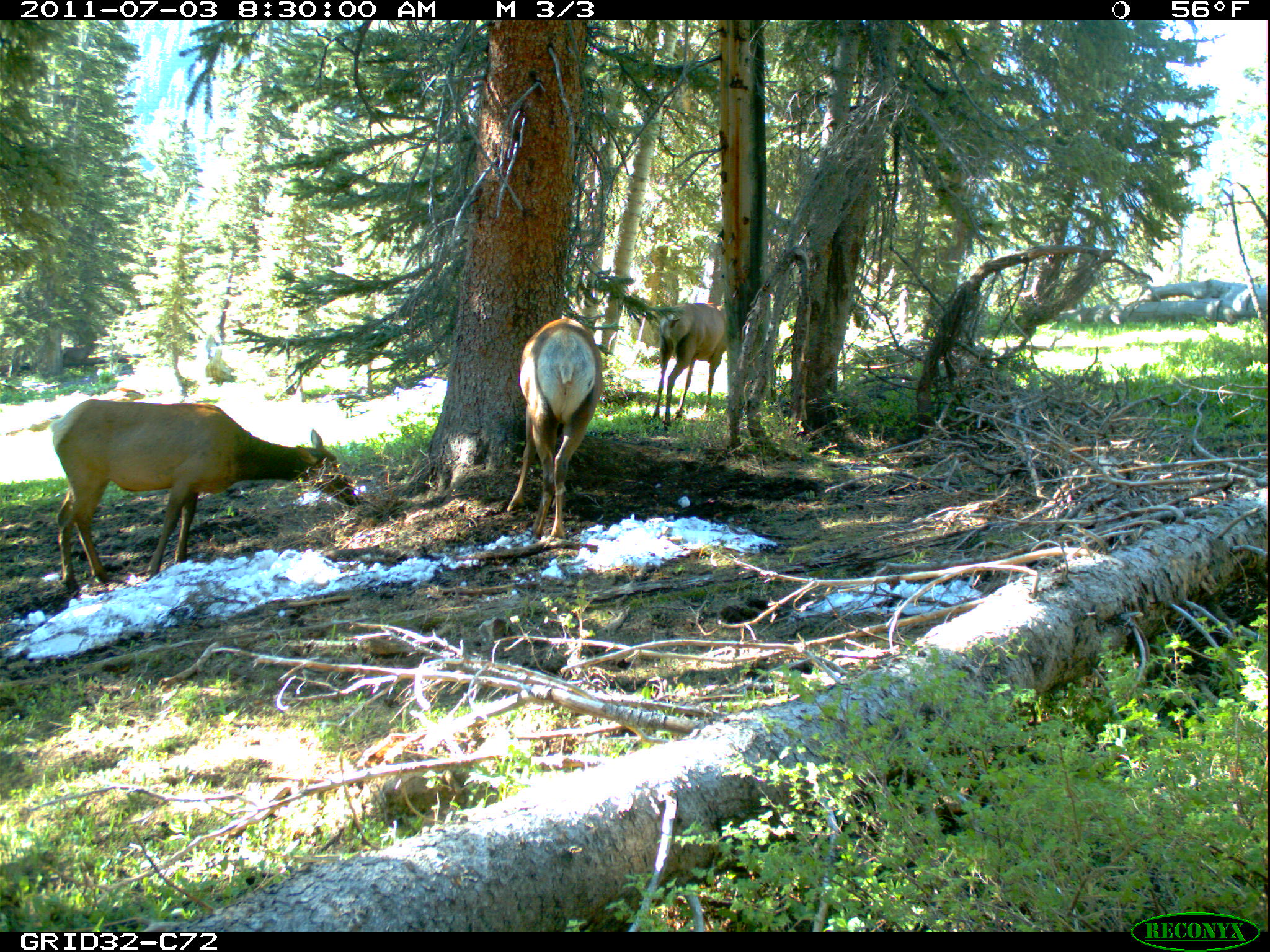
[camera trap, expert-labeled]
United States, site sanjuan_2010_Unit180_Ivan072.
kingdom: Animalia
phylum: Chordata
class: Mammalia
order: Artiodactyla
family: Cervidae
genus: Cervus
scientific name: Cervus elaphus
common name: red deer